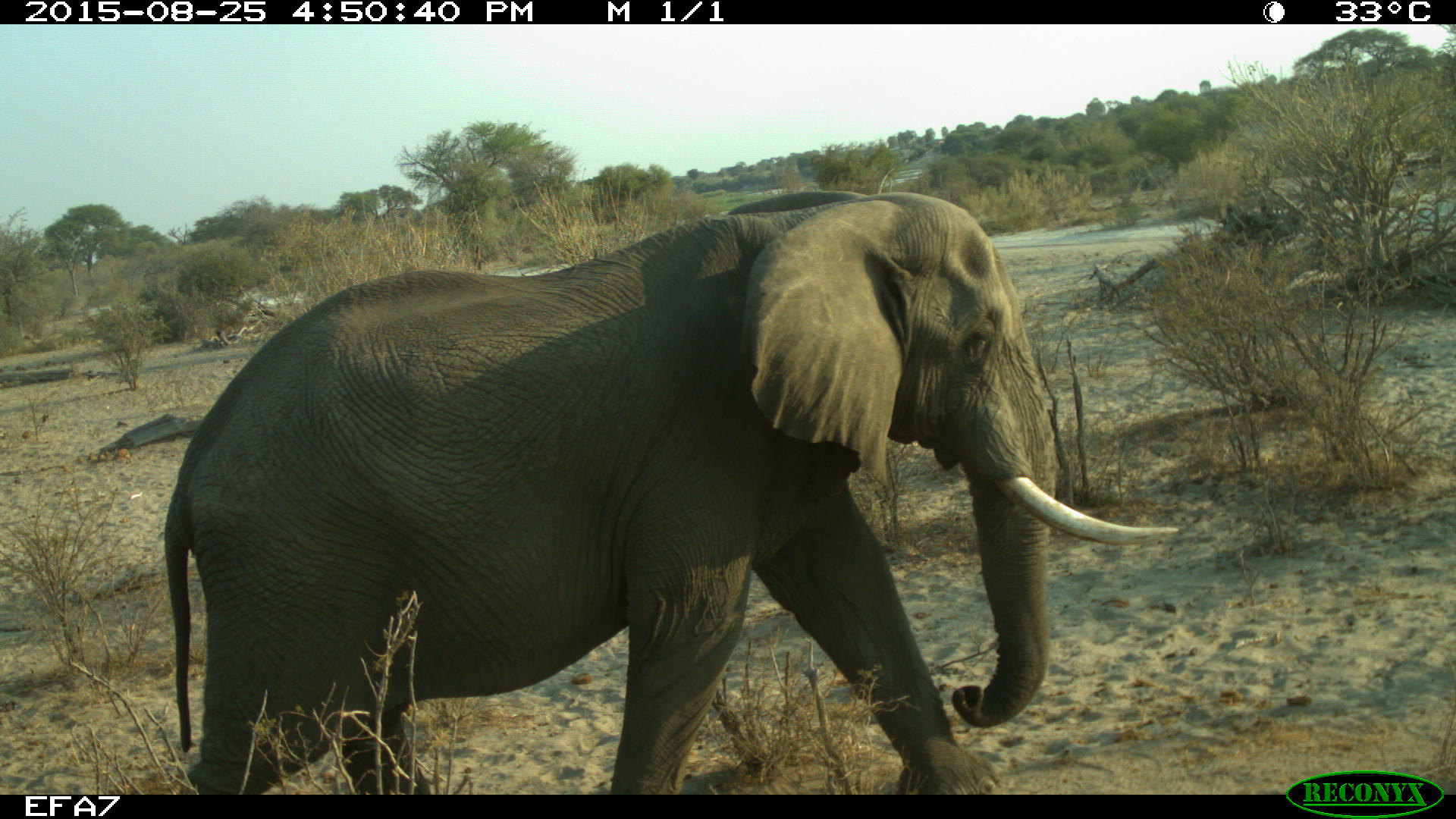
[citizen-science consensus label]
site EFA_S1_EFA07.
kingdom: Animalia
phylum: Chordata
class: Mammalia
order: Proboscidea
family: Elephantidae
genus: Loxodonta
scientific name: Loxodonta africana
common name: african bush elephant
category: elephant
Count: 1.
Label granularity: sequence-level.